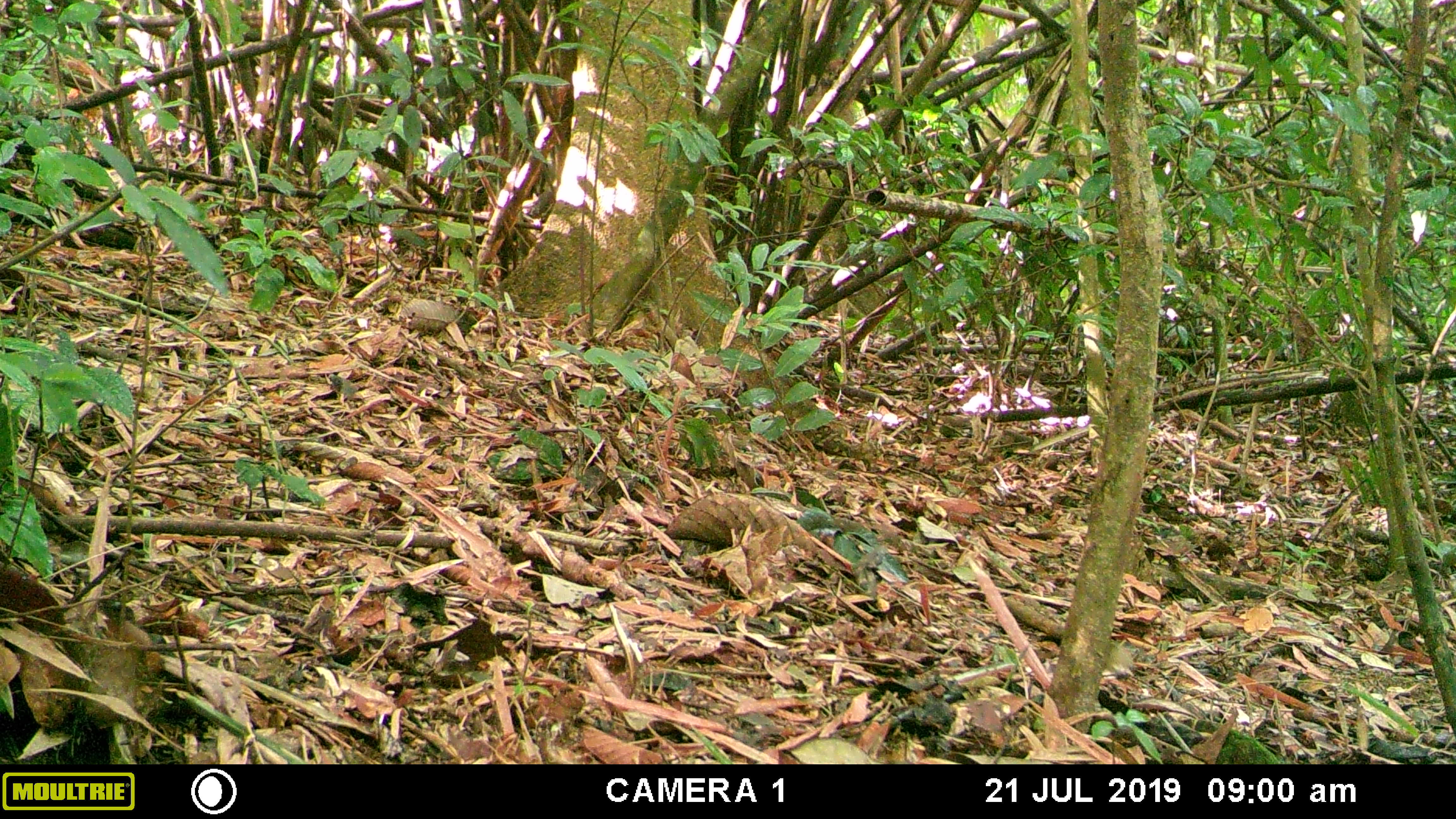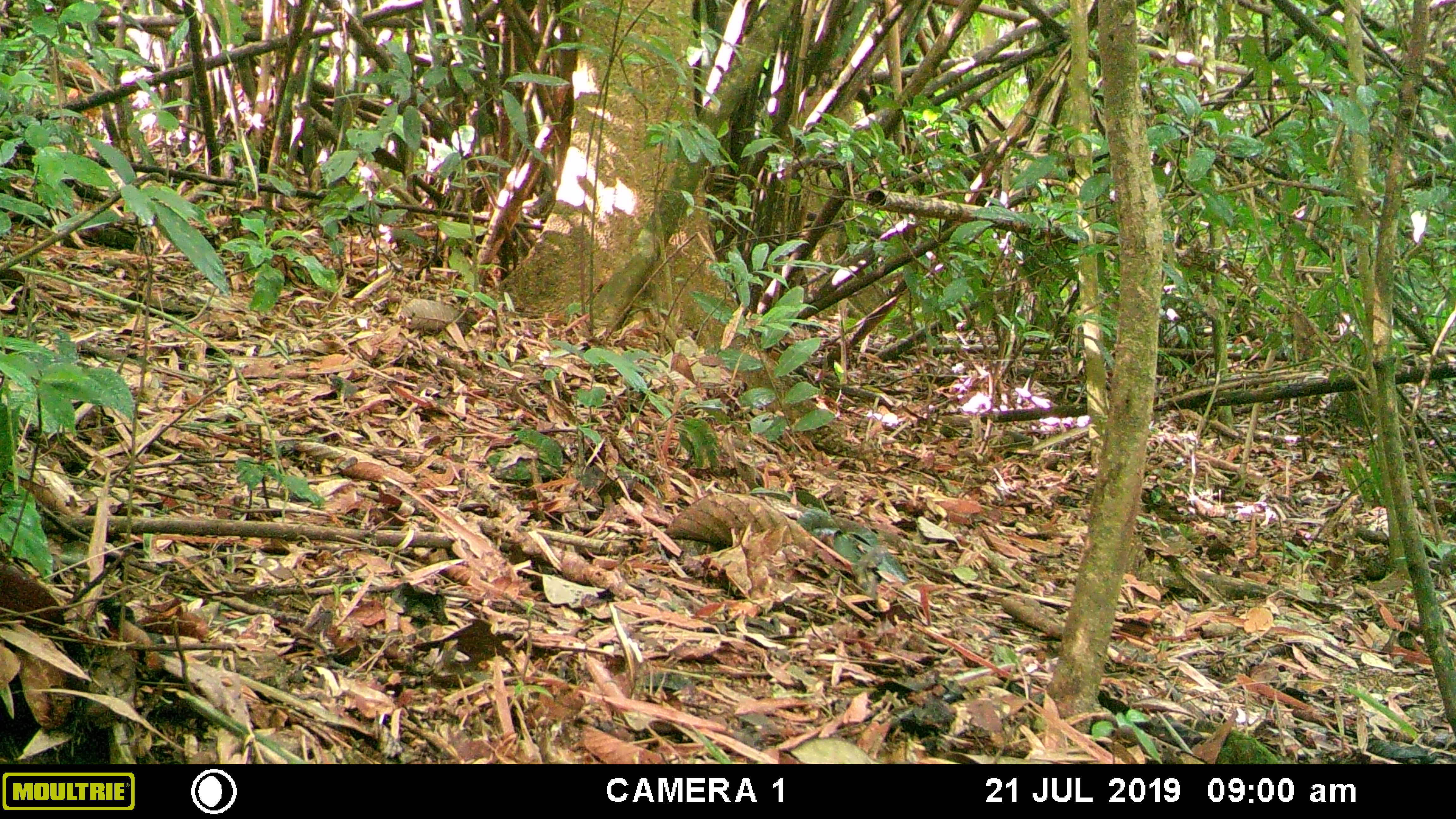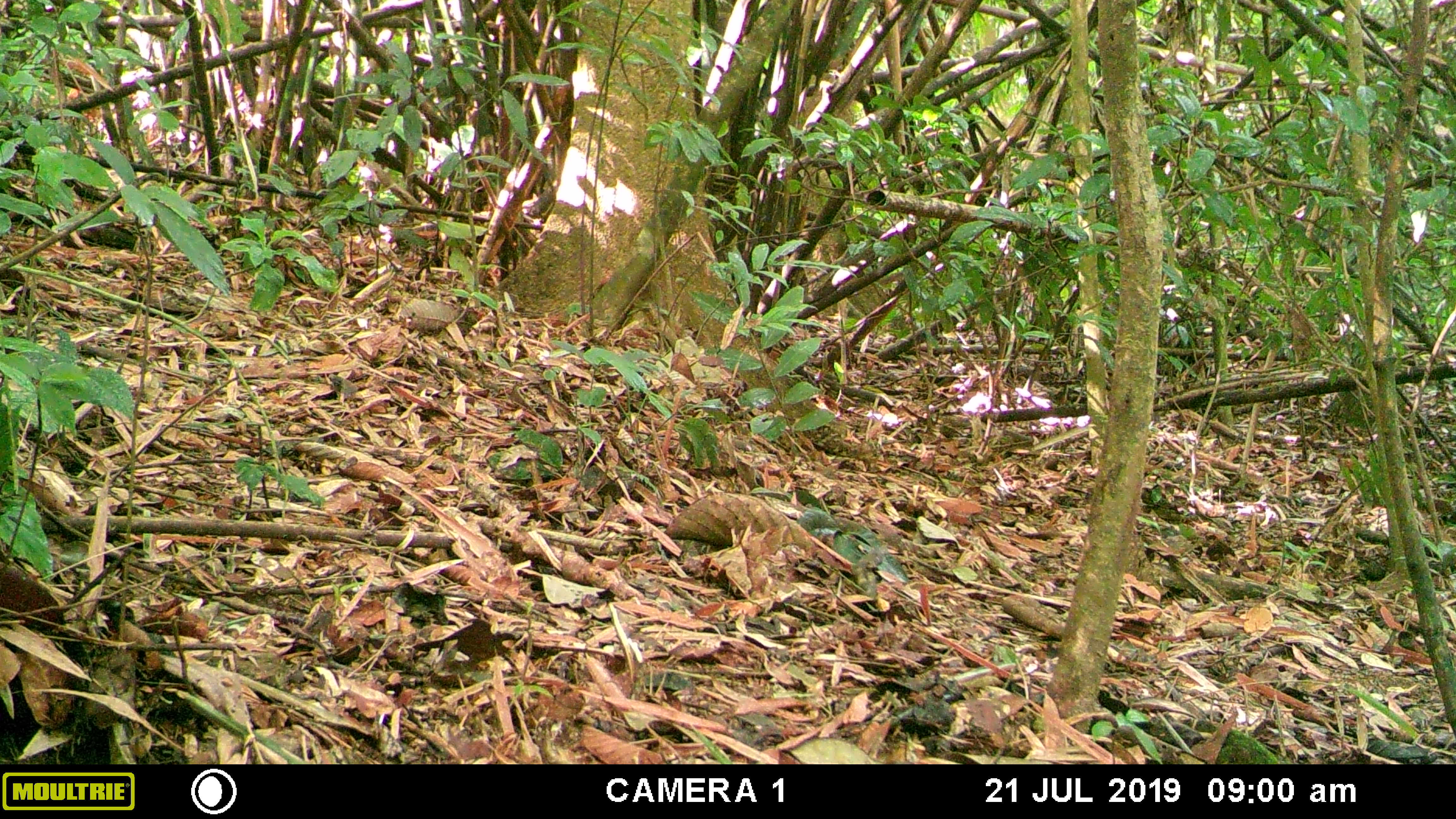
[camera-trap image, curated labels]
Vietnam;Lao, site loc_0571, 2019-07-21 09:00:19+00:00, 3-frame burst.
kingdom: Animalia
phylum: Chordata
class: Mammalia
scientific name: Mammalia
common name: mammal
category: unidentified small mammal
Unidentified small mammal (mammal) (Mammalia). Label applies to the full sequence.